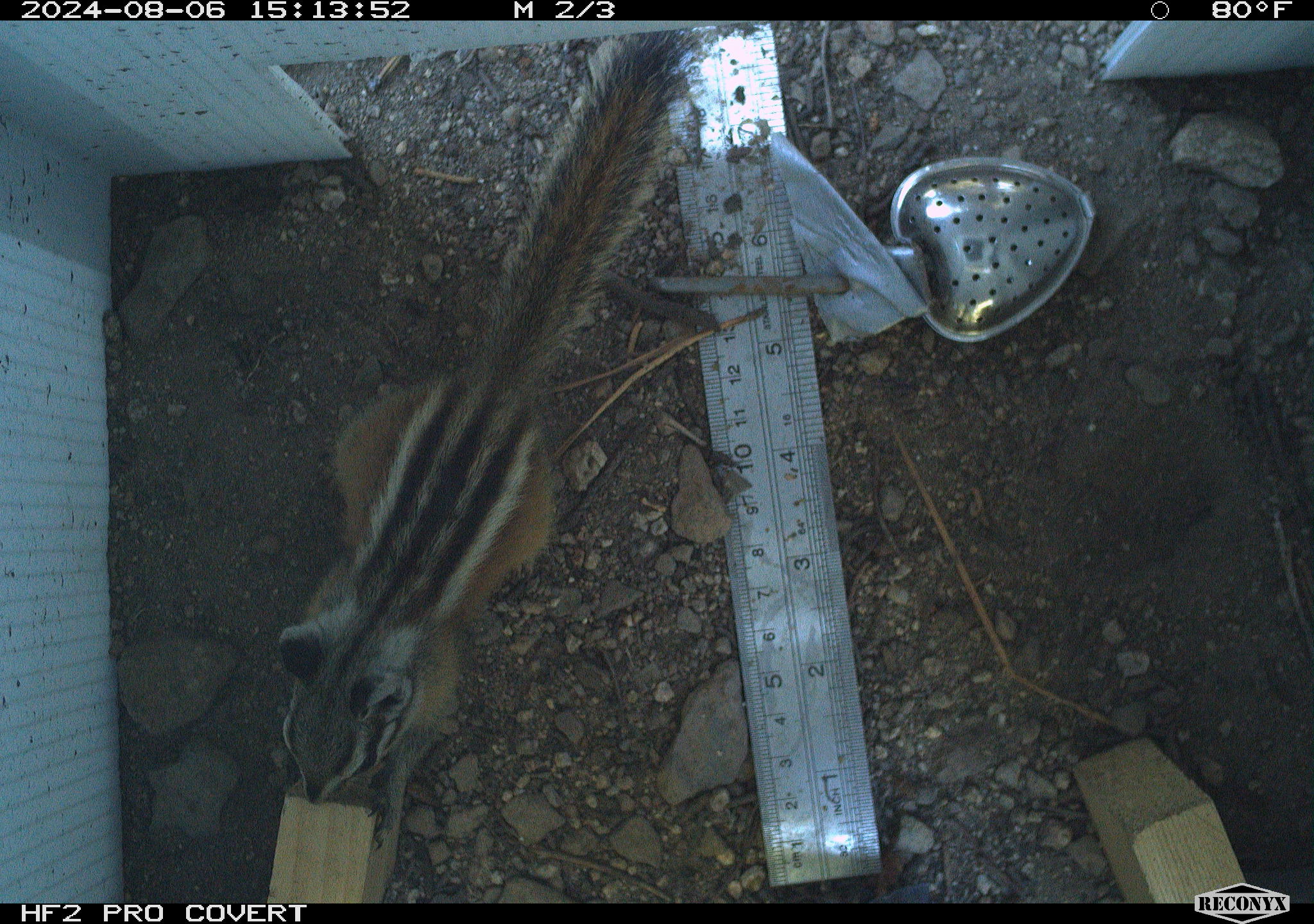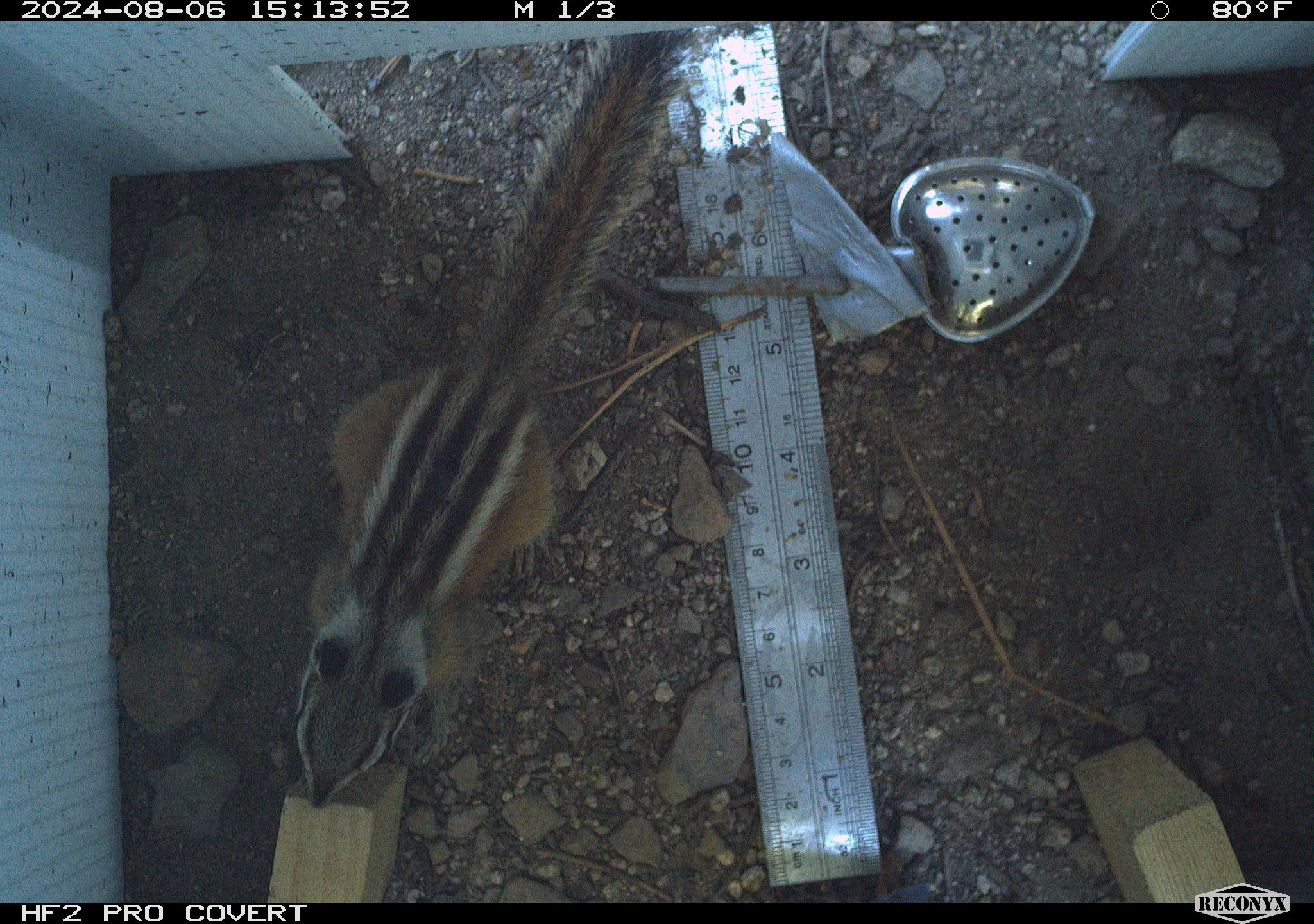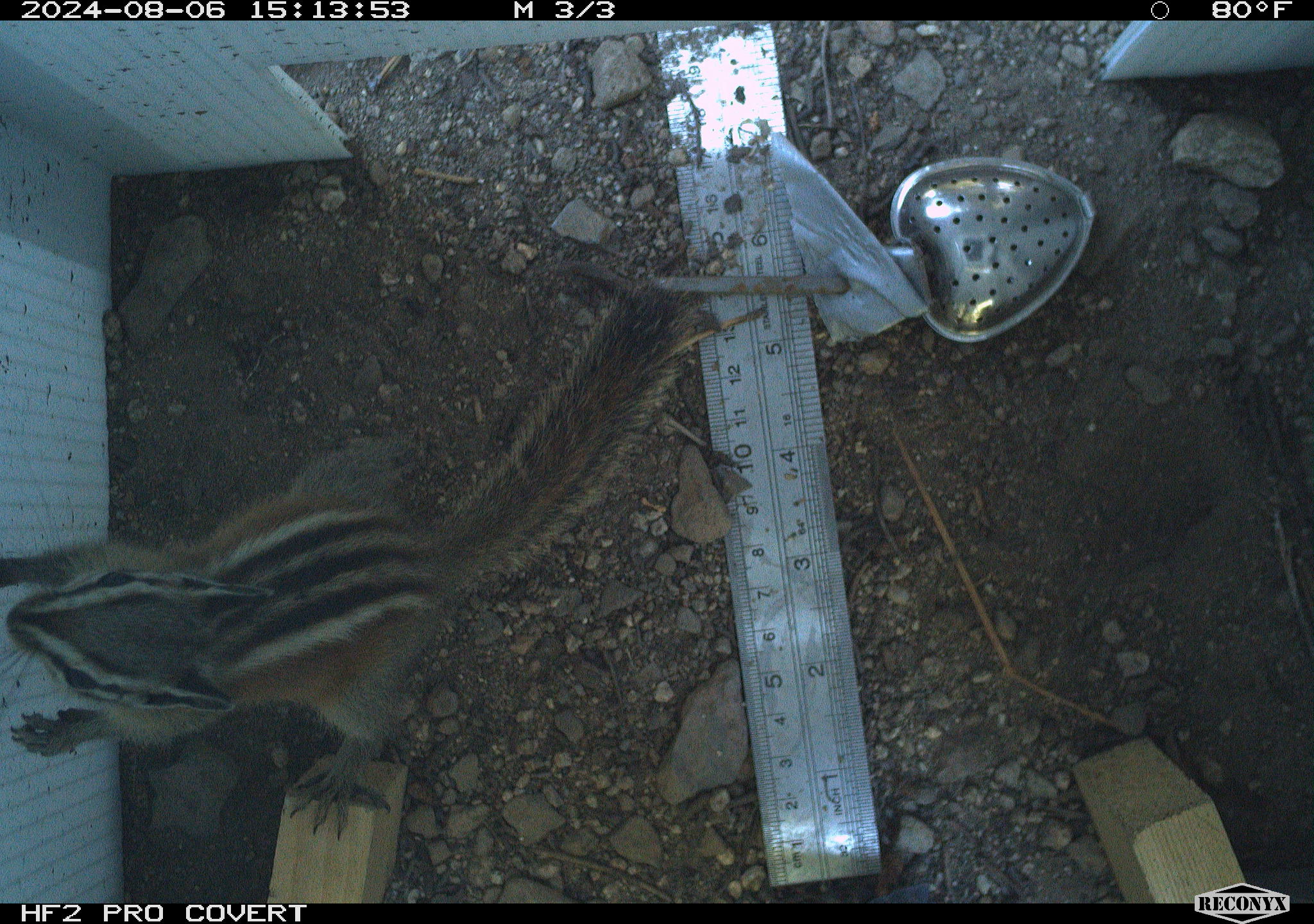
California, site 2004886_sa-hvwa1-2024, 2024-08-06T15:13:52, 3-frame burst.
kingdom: Animalia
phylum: Chordata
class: Mammalia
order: Rodentia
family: Sciuridae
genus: Neotamias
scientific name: Neotamias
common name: western chipmunks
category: neotamias species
Neotamias species (western chipmunks) (Neotamias).